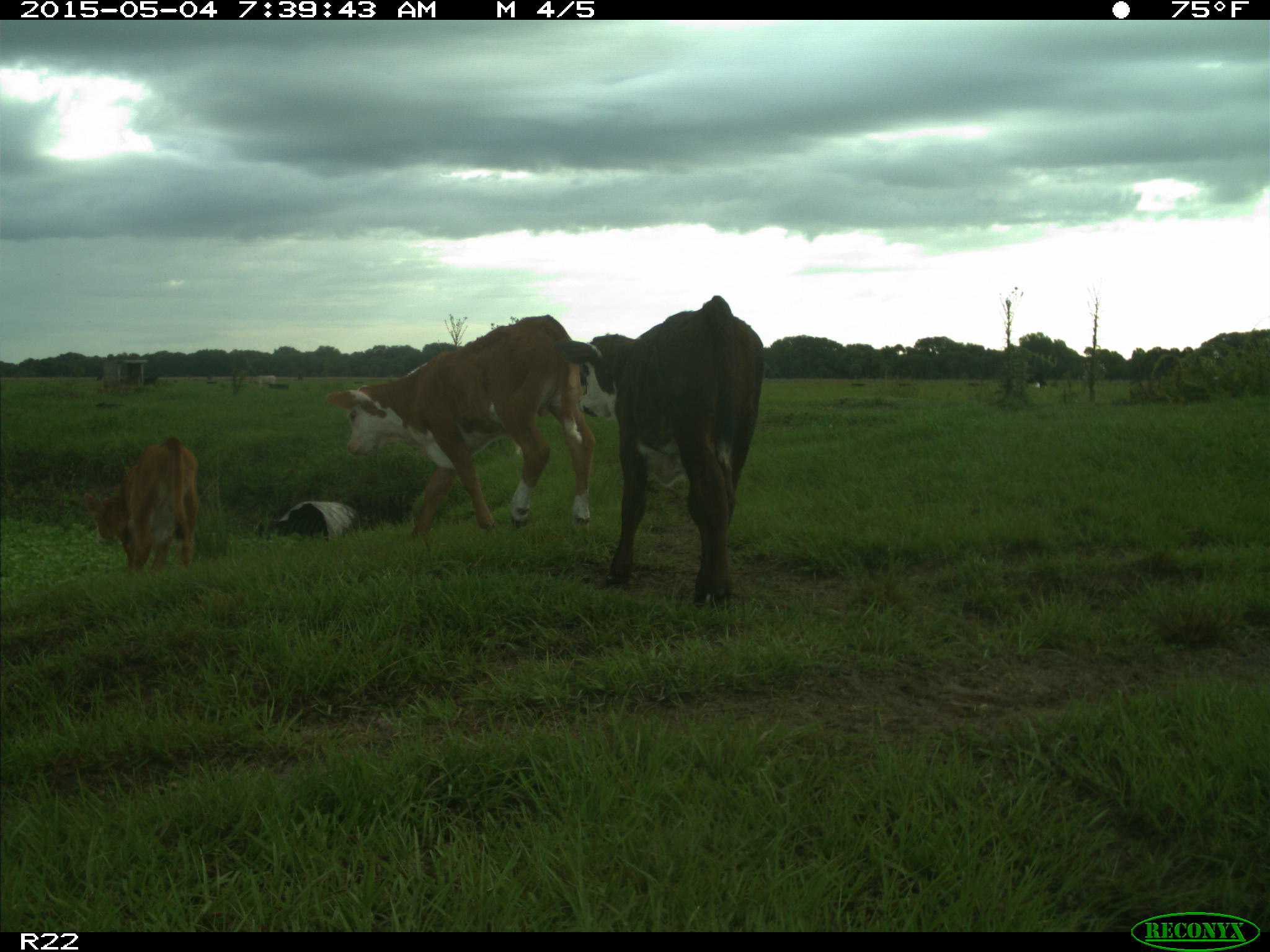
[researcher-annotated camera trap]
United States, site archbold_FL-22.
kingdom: Animalia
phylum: Chordata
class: Mammalia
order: Artiodactyla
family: Bovidae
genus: Bos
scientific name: Bos taurus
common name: domestic cow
Bos taurus (domestic cow).